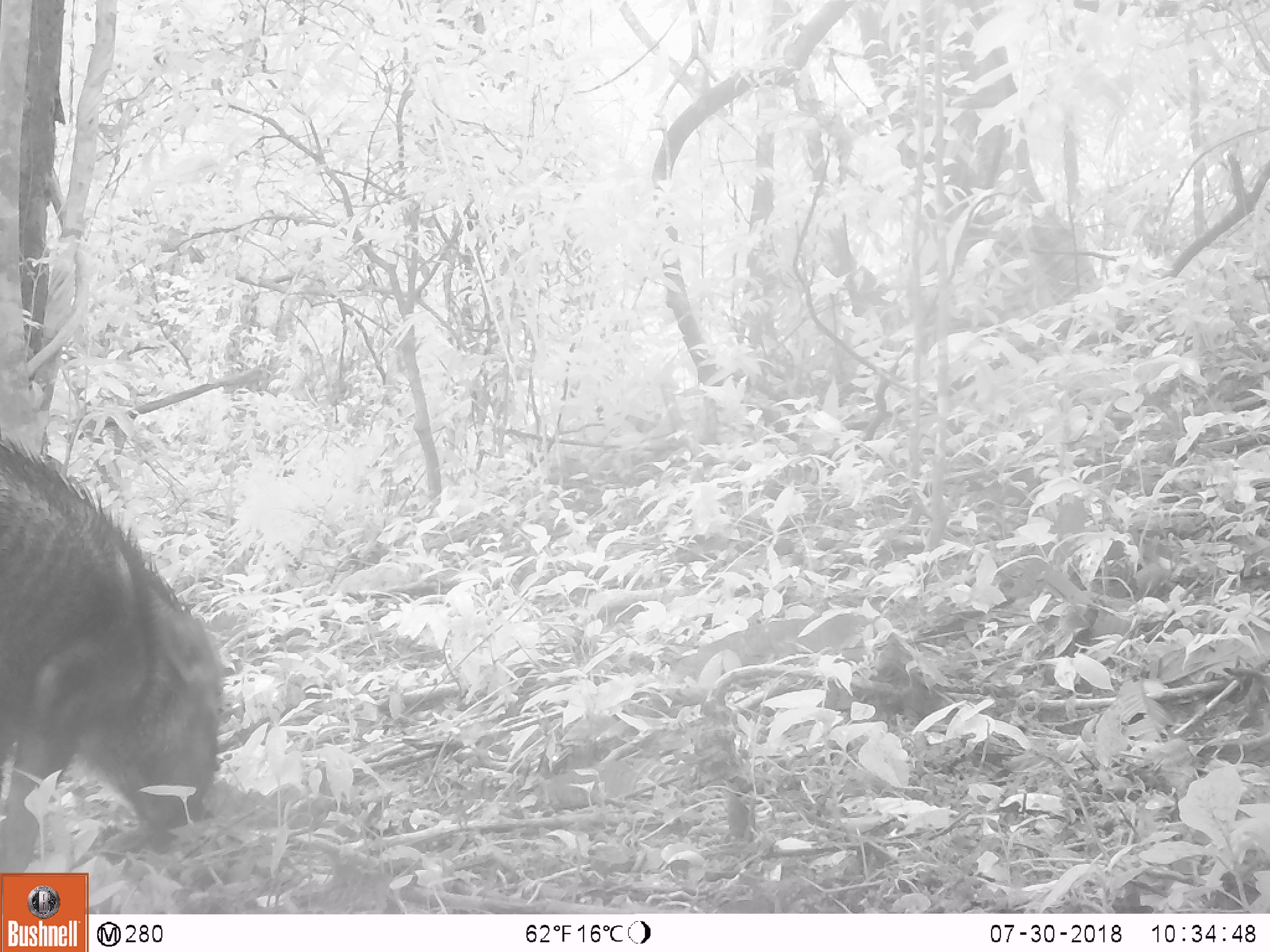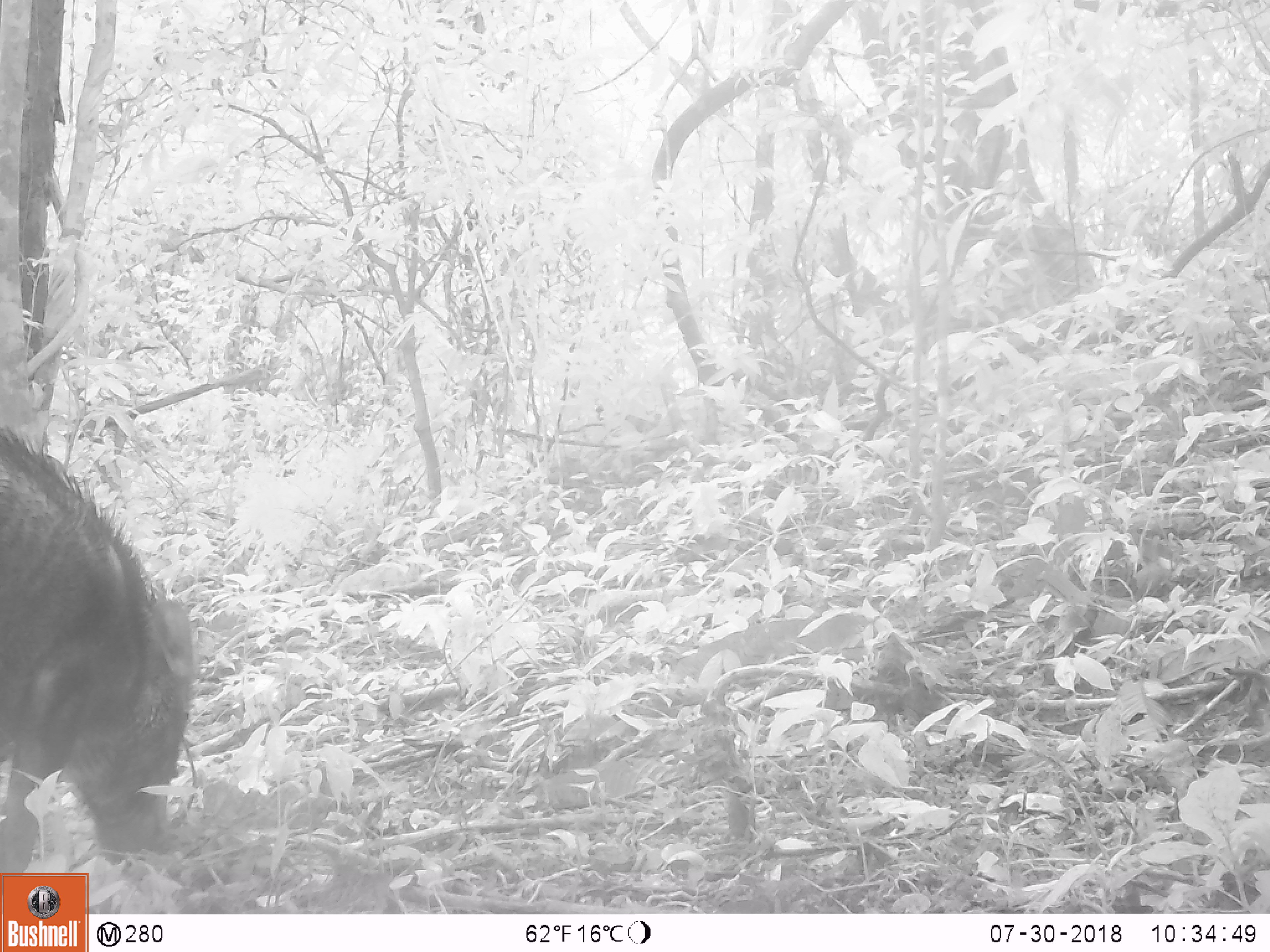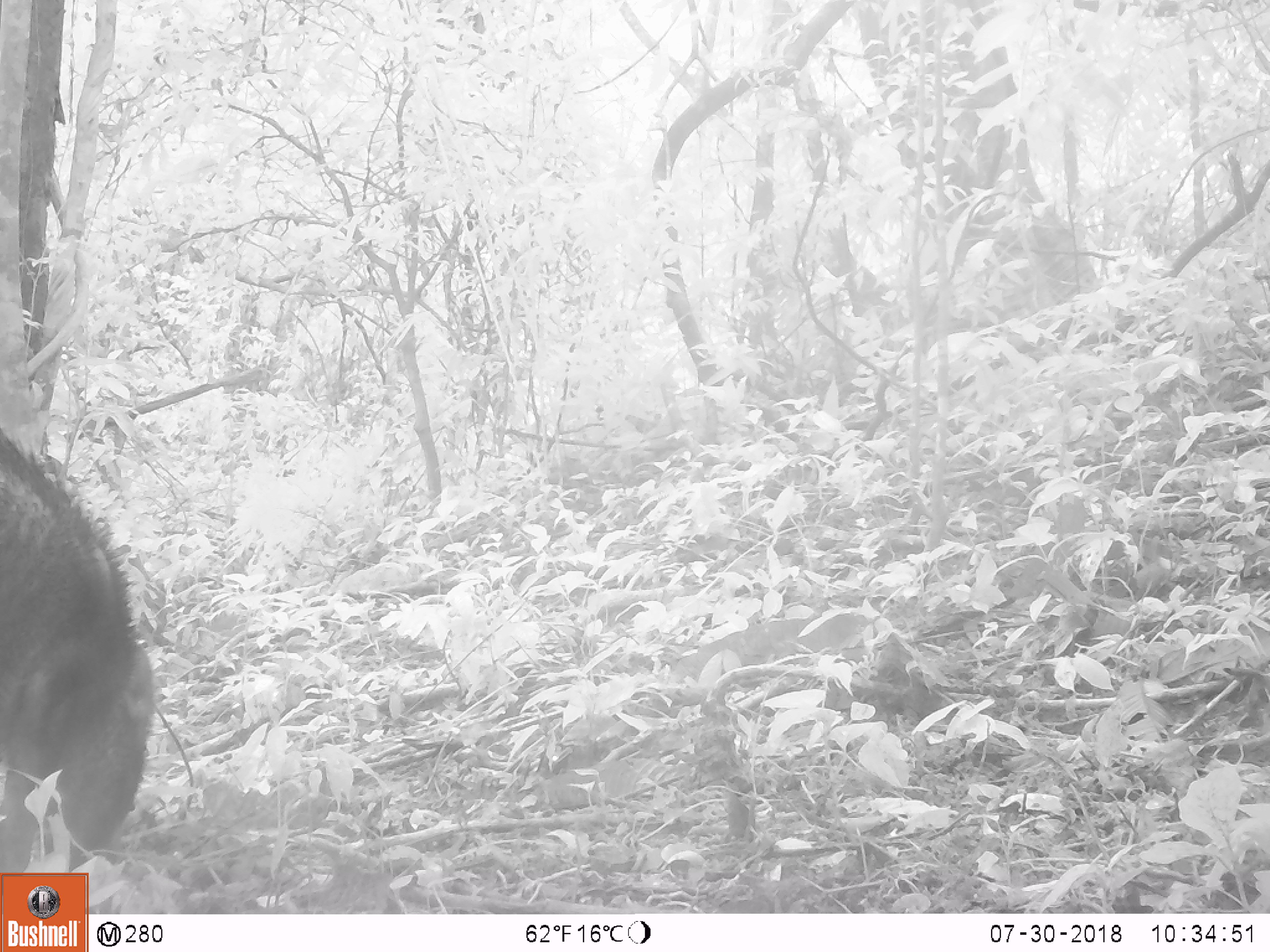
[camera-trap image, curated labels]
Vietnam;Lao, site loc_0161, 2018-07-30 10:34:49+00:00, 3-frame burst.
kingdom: Animalia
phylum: Chordata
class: Mammalia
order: Artiodactyla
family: Suidae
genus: Sus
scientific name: Sus scrofa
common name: eurasian wild pig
Eurasian wild pig (Sus scrofa). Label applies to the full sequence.